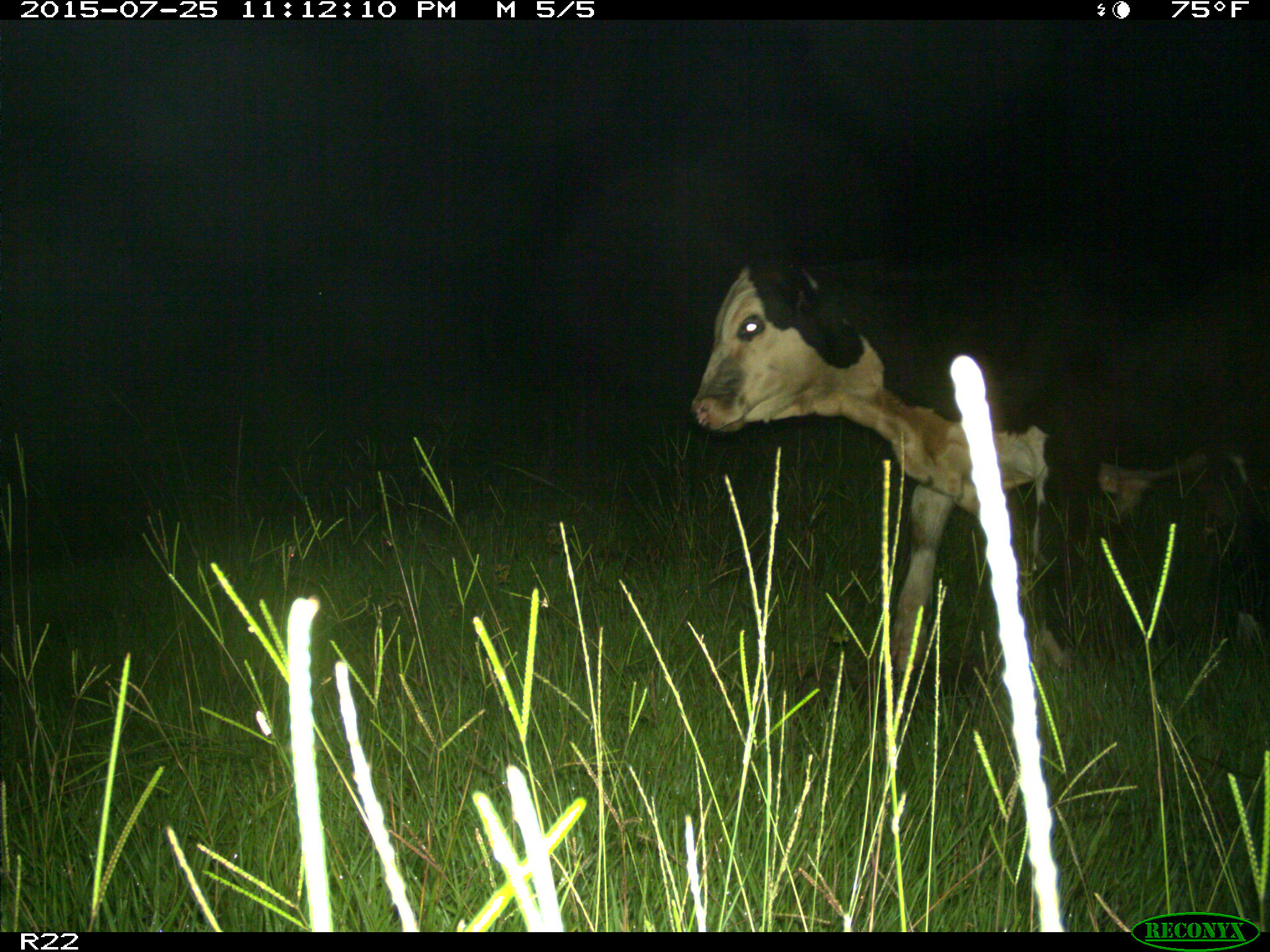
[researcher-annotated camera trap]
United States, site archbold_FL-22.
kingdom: Animalia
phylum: Chordata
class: Mammalia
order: Artiodactyla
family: Bovidae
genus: Bos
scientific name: Bos taurus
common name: domestic cow